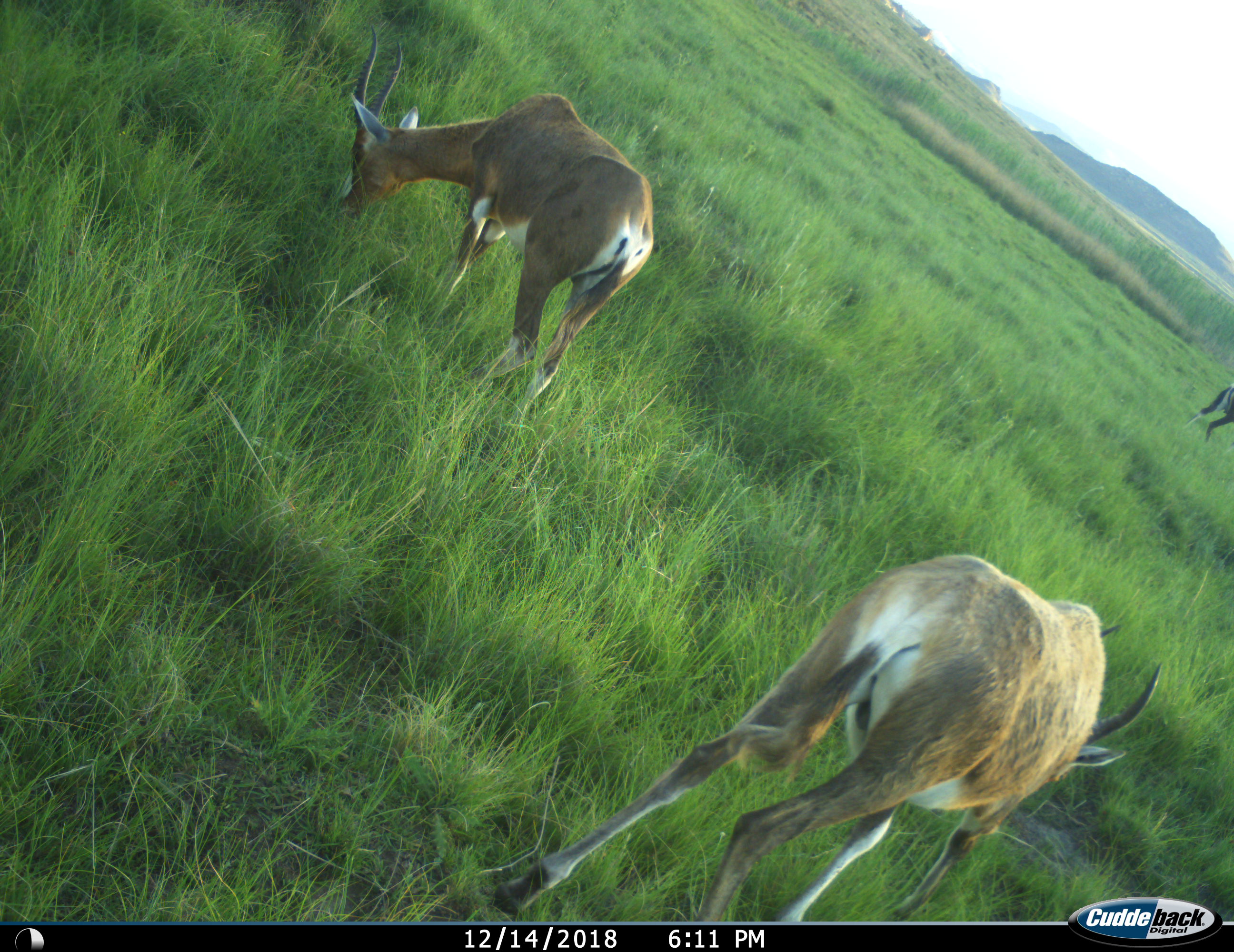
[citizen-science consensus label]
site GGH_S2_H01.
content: unidentified animal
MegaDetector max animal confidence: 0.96